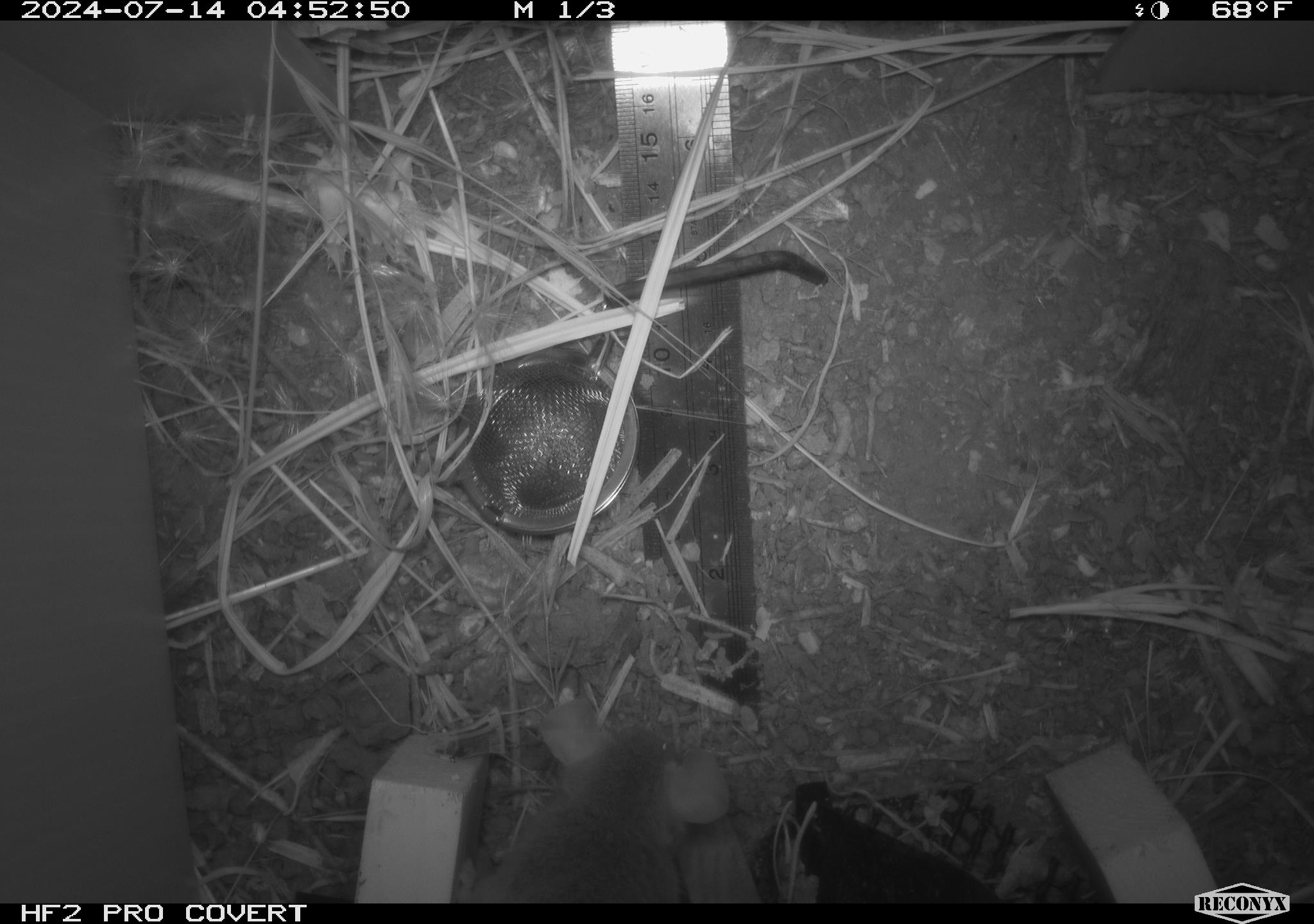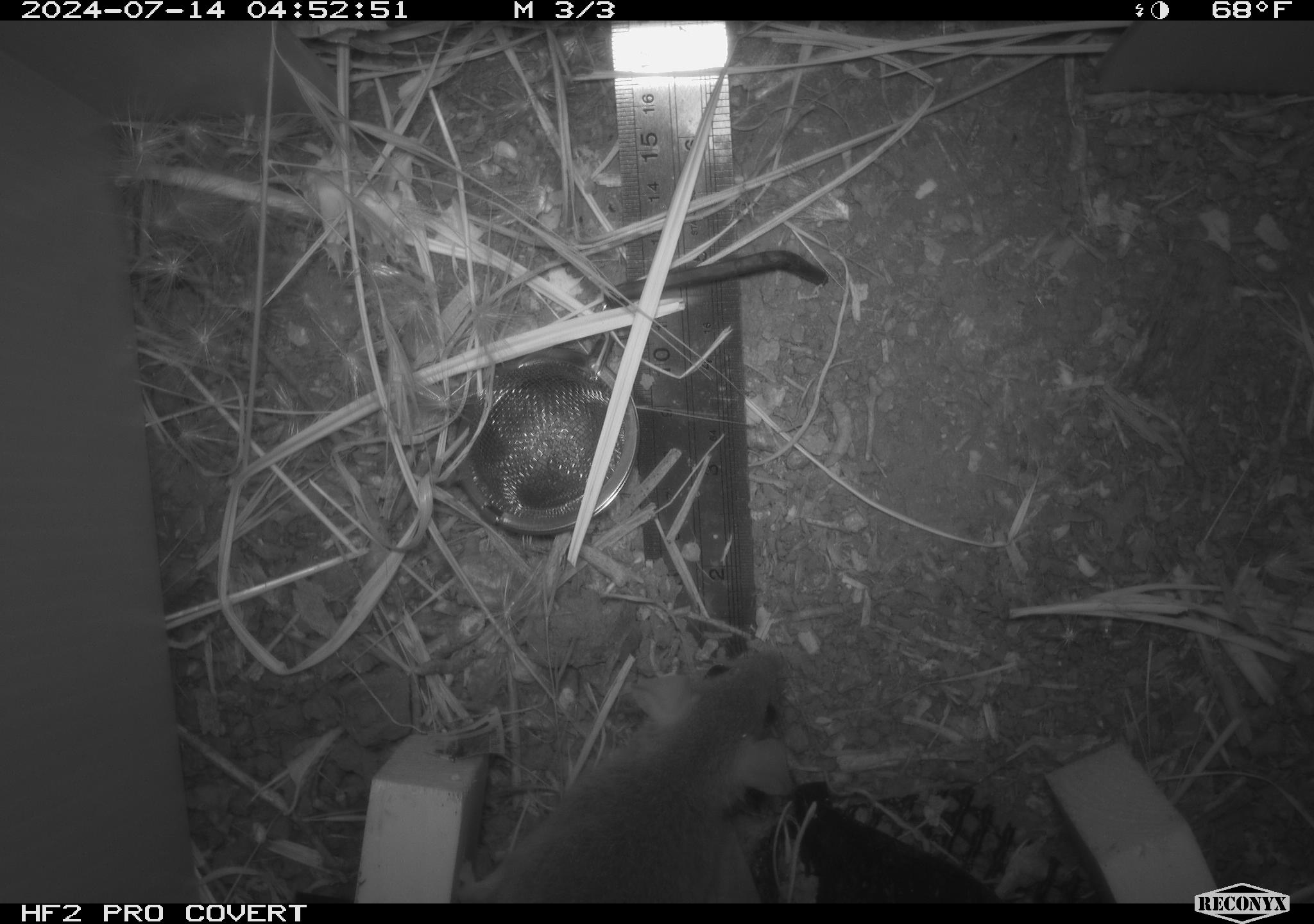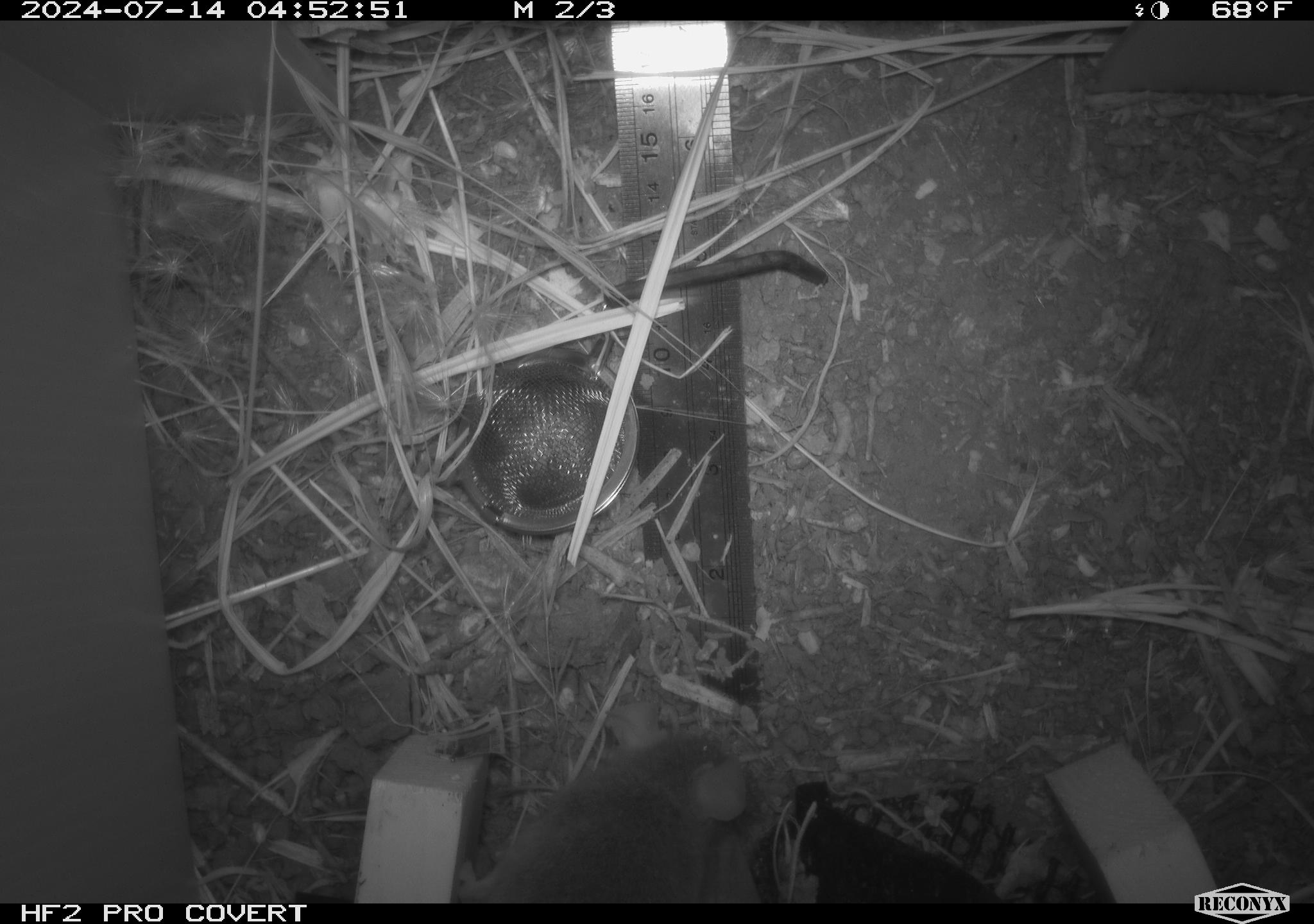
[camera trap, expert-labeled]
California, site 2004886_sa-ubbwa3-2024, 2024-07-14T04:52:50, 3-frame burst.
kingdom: Animalia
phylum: Chordata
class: Mammalia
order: Rodentia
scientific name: Rodentia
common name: mouse species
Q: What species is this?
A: Mouse species (Rodentia).